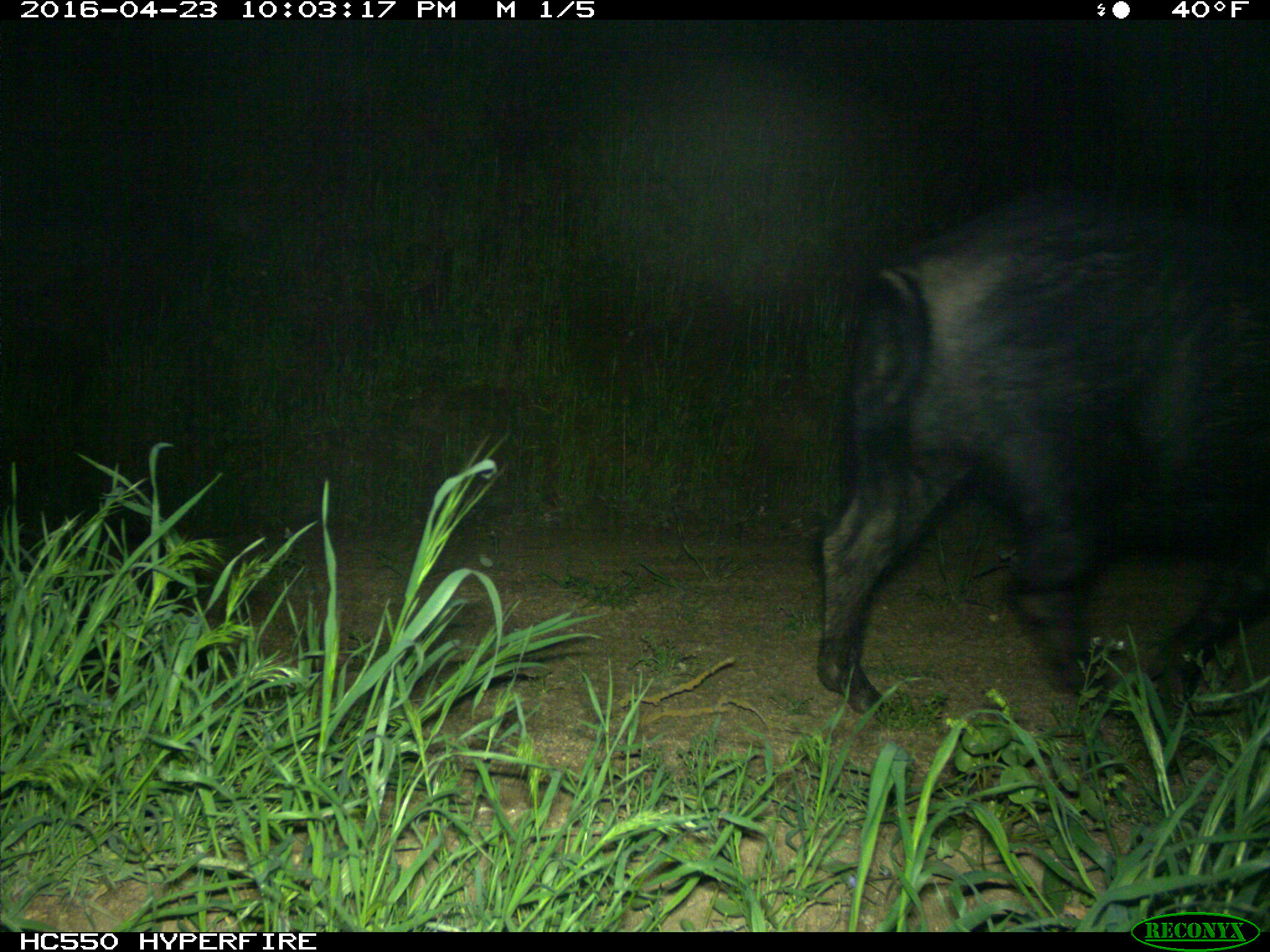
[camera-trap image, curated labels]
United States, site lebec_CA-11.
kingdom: Animalia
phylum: Chordata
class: Mammalia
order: Artiodactyla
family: Suidae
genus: Sus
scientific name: Sus scrofa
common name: wild boar